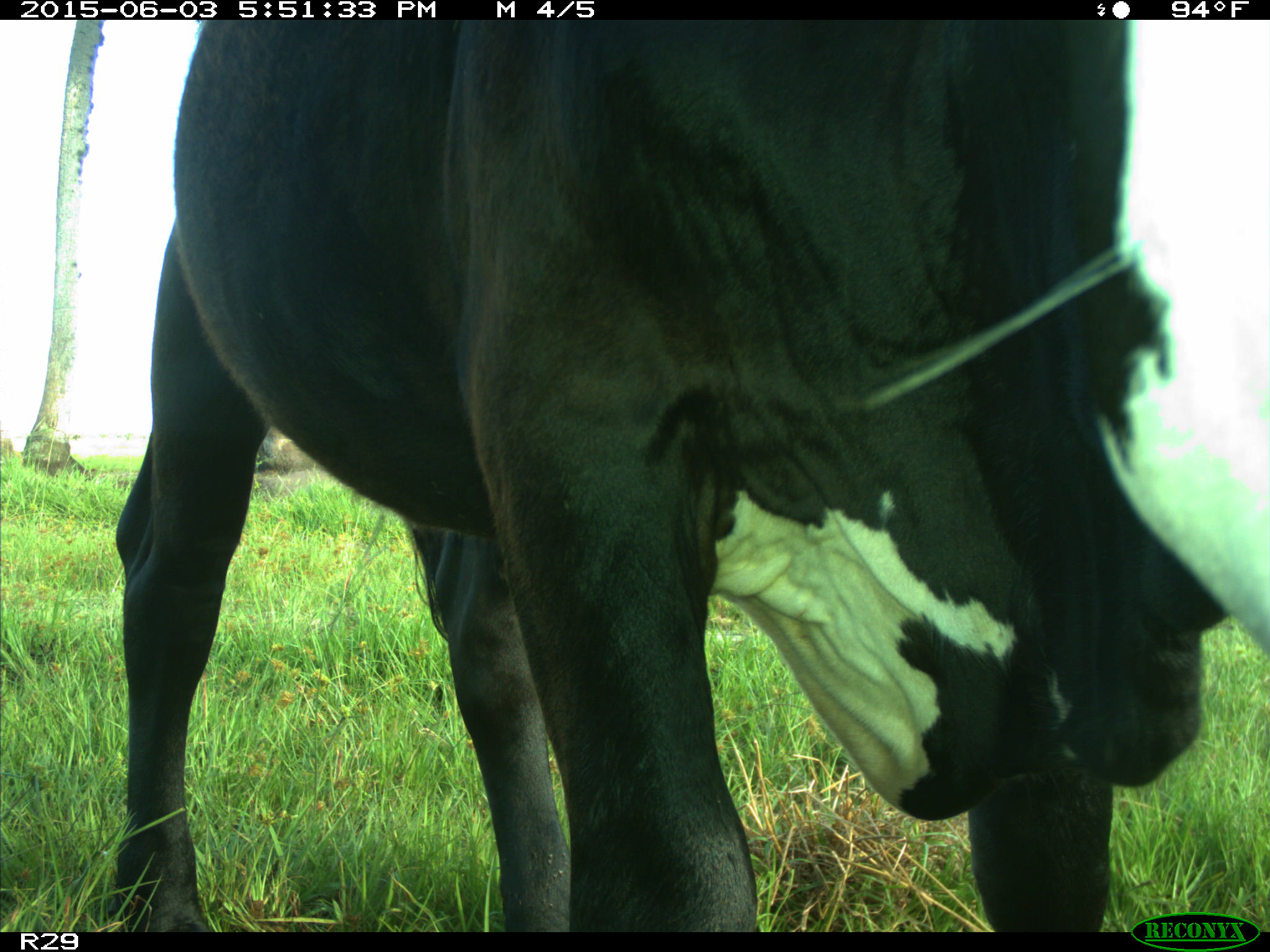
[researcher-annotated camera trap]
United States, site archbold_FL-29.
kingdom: Animalia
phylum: Chordata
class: Mammalia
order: Artiodactyla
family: Bovidae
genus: Bos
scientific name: Bos taurus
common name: domestic cow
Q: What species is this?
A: Bos taurus (domestic cow).